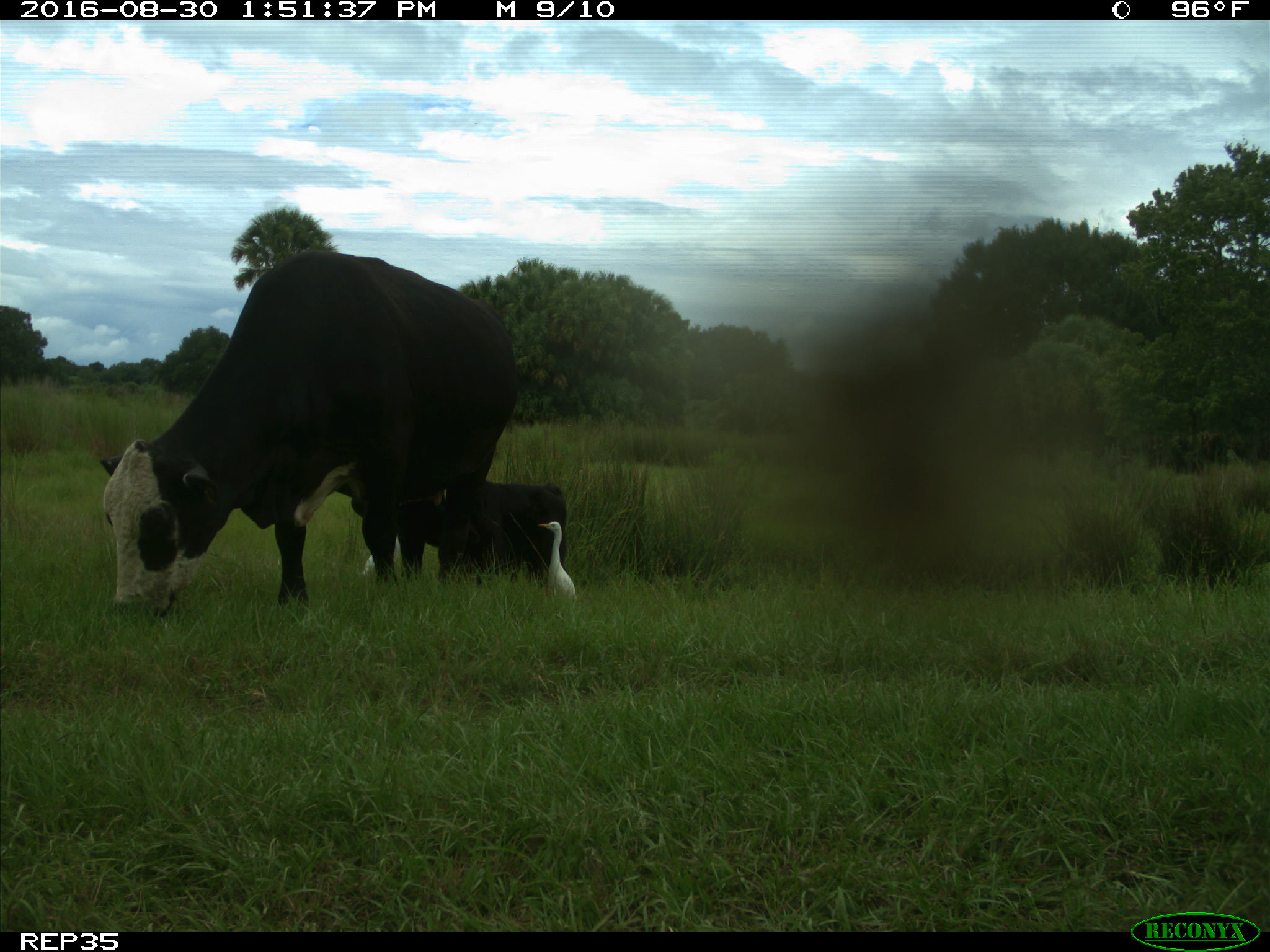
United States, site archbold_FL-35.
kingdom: Animalia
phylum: Chordata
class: Mammalia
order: Artiodactyla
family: Bovidae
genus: Bos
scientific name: Bos taurus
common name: domestic cow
Bos taurus (domestic cow).